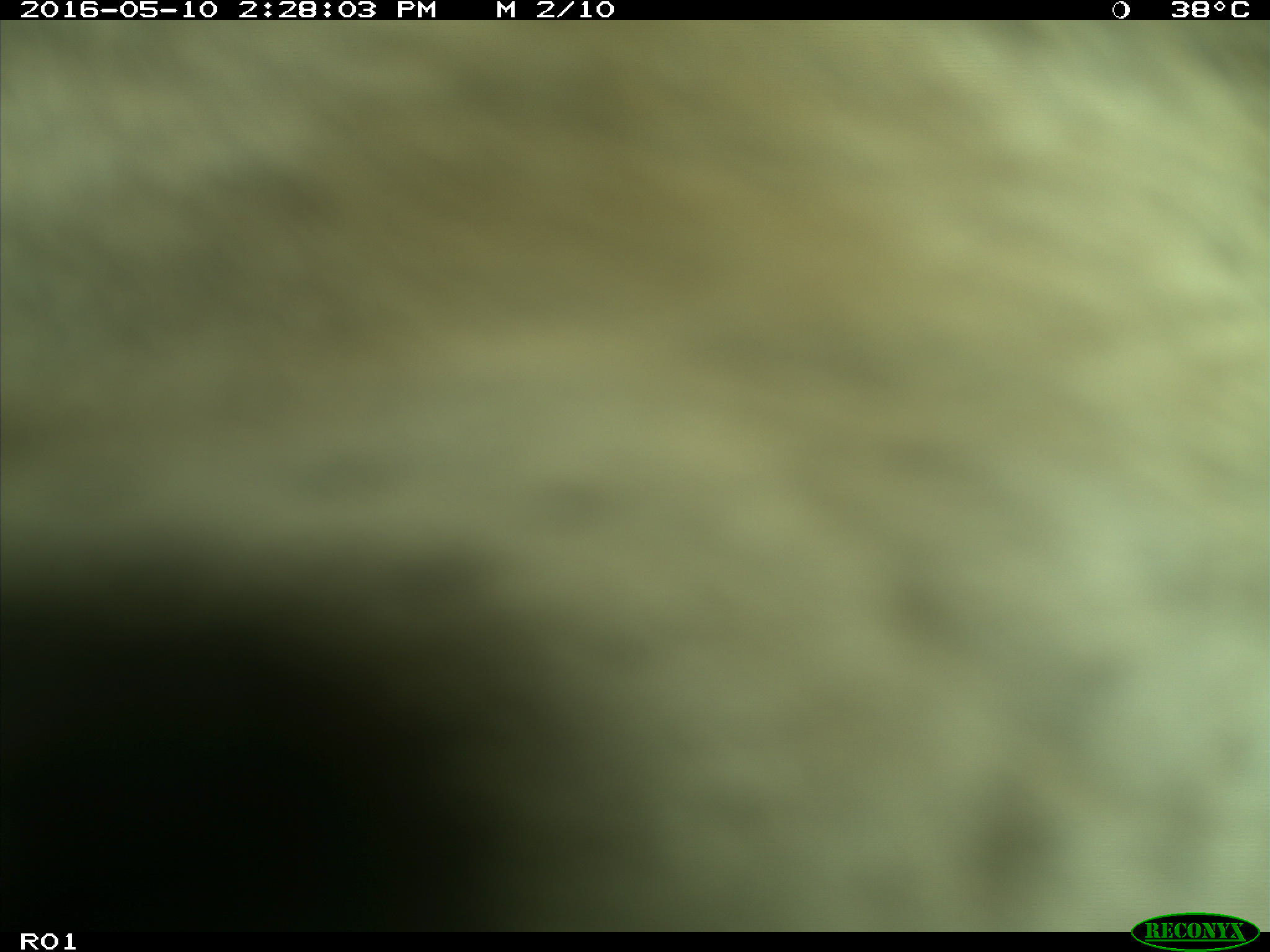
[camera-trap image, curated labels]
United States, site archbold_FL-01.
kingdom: Animalia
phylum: Chordata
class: Mammalia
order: Artiodactyla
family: Bovidae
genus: Bos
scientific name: Bos taurus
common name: domestic cow